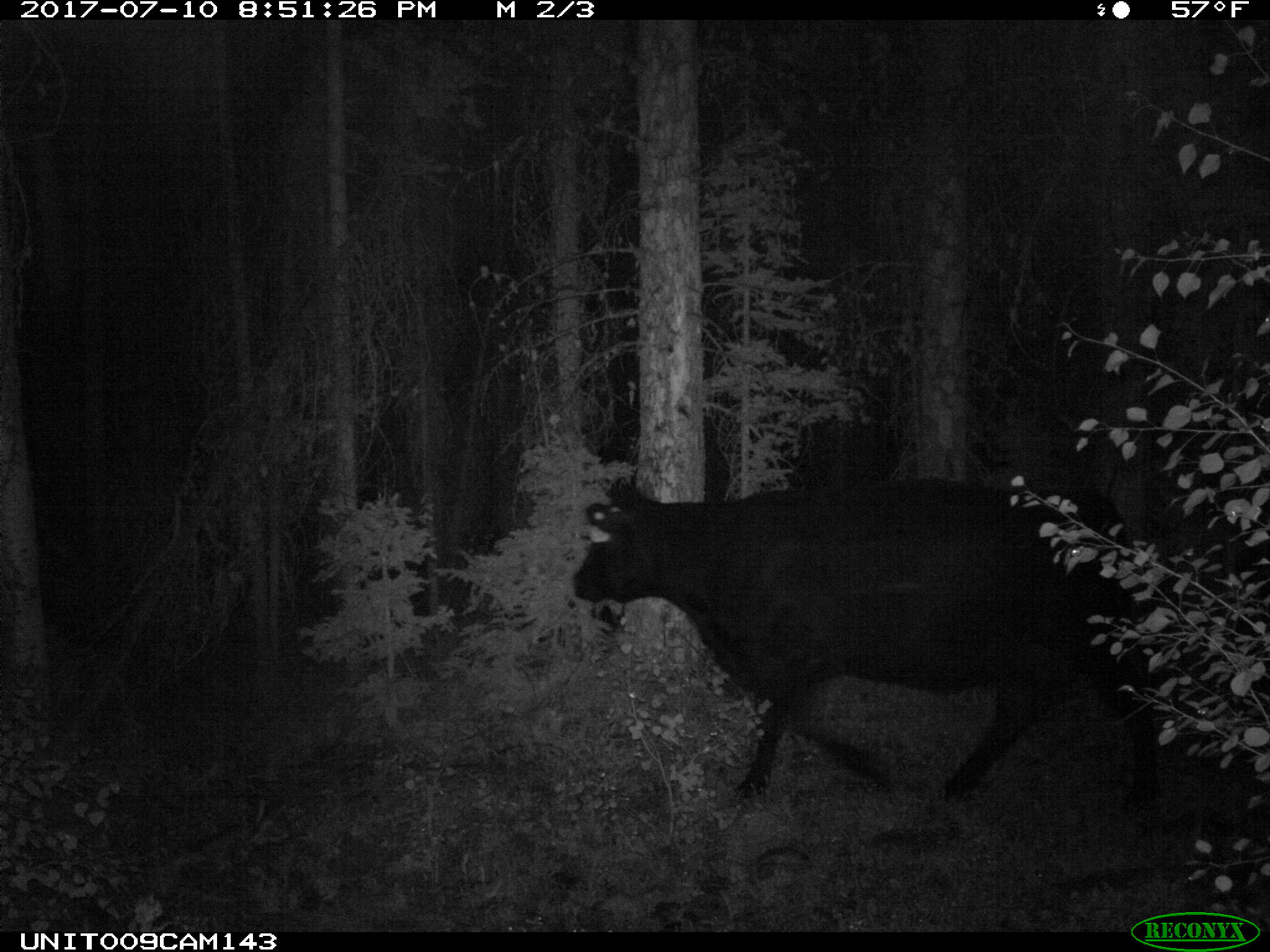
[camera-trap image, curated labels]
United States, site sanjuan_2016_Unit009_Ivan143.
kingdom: Animalia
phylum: Chordata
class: Mammalia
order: Artiodactyla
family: Bovidae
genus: Bos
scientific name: Bos taurus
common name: domestic cow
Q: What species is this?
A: Bos taurus (domestic cow).